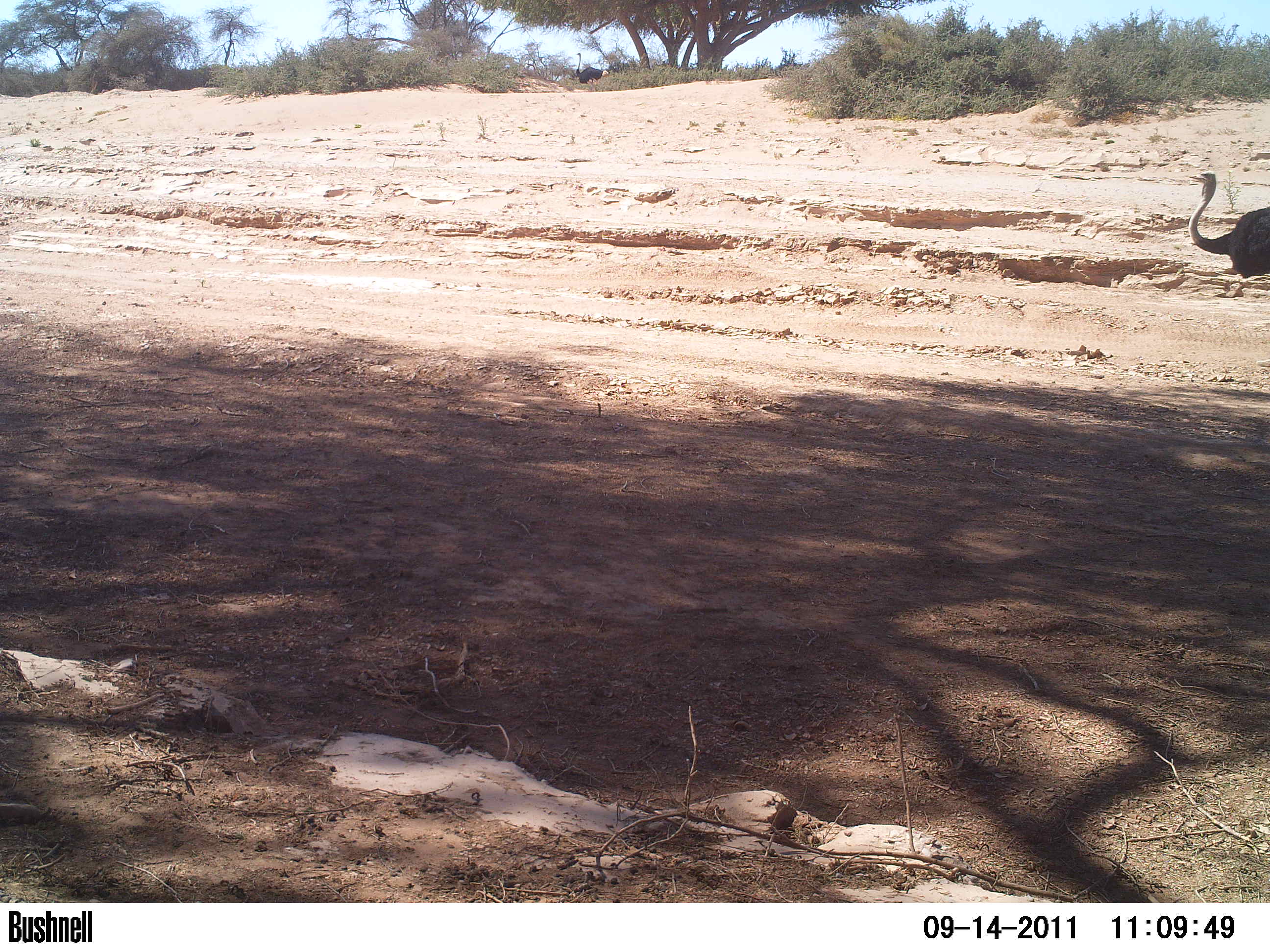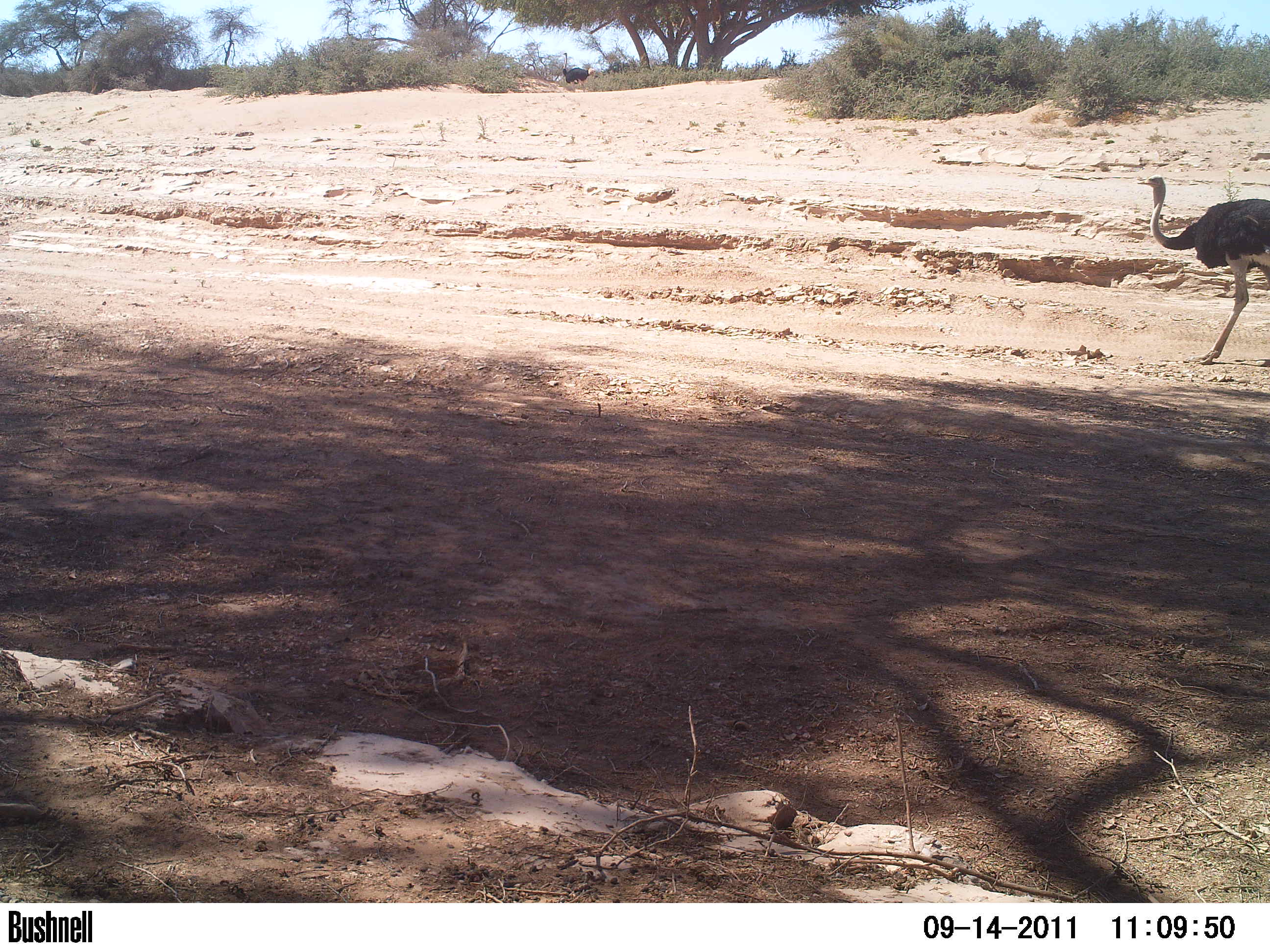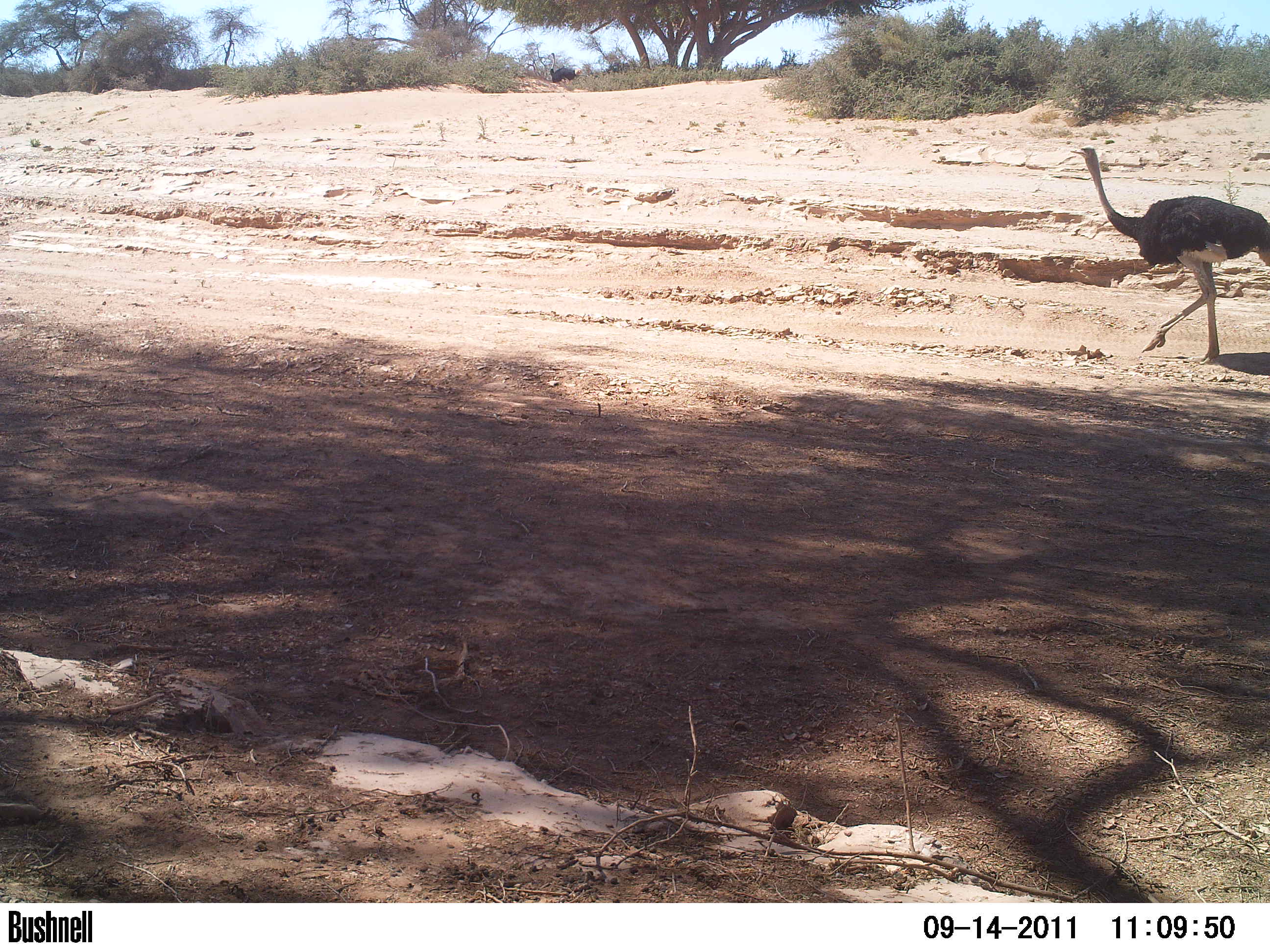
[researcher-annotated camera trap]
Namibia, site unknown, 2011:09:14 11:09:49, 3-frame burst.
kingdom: Animalia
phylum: Chordata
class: Aves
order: Struthioniformes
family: Struthionidae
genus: Struthio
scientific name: Struthio camelus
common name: common ostrich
Struthio camelus (common ostrich).